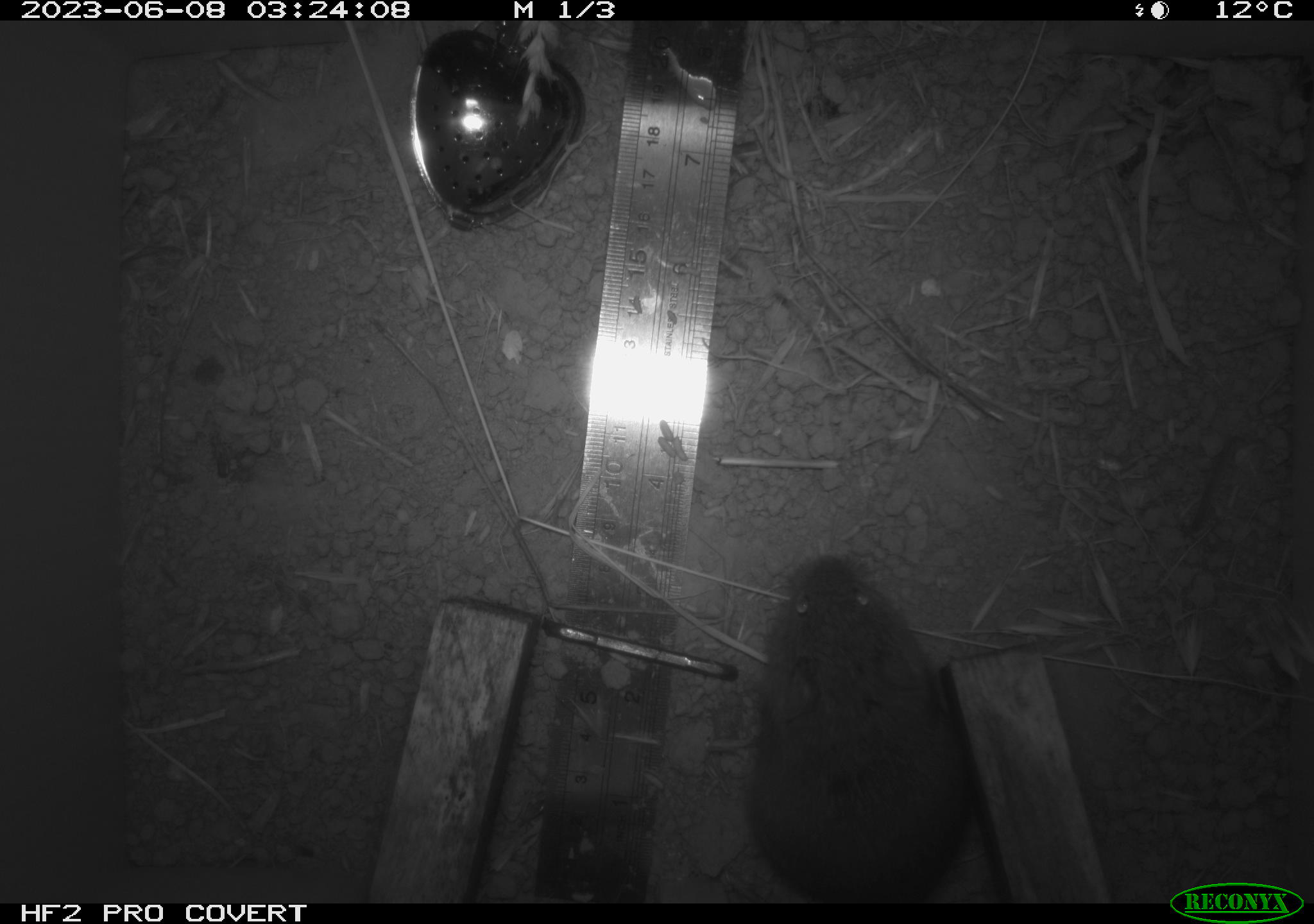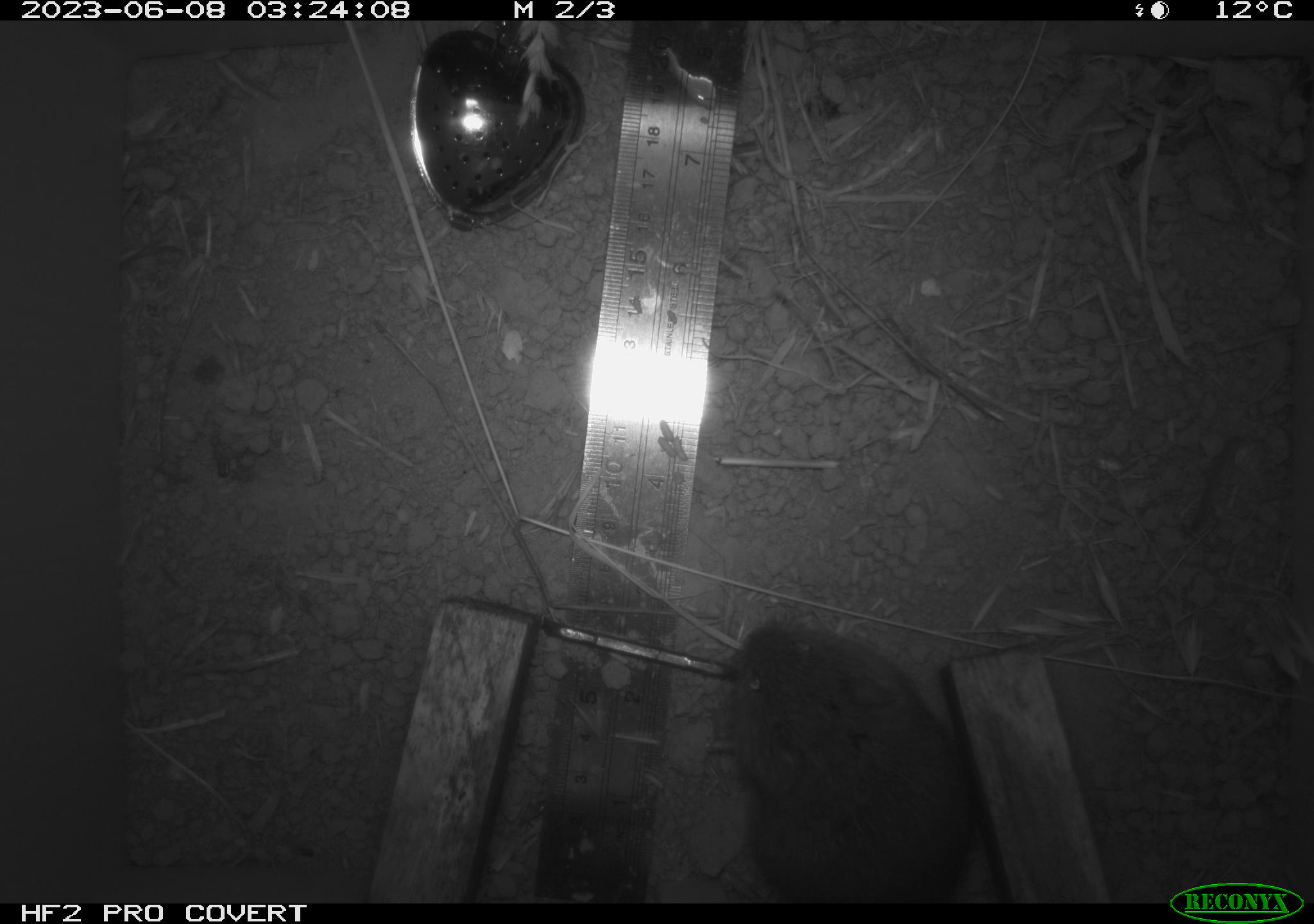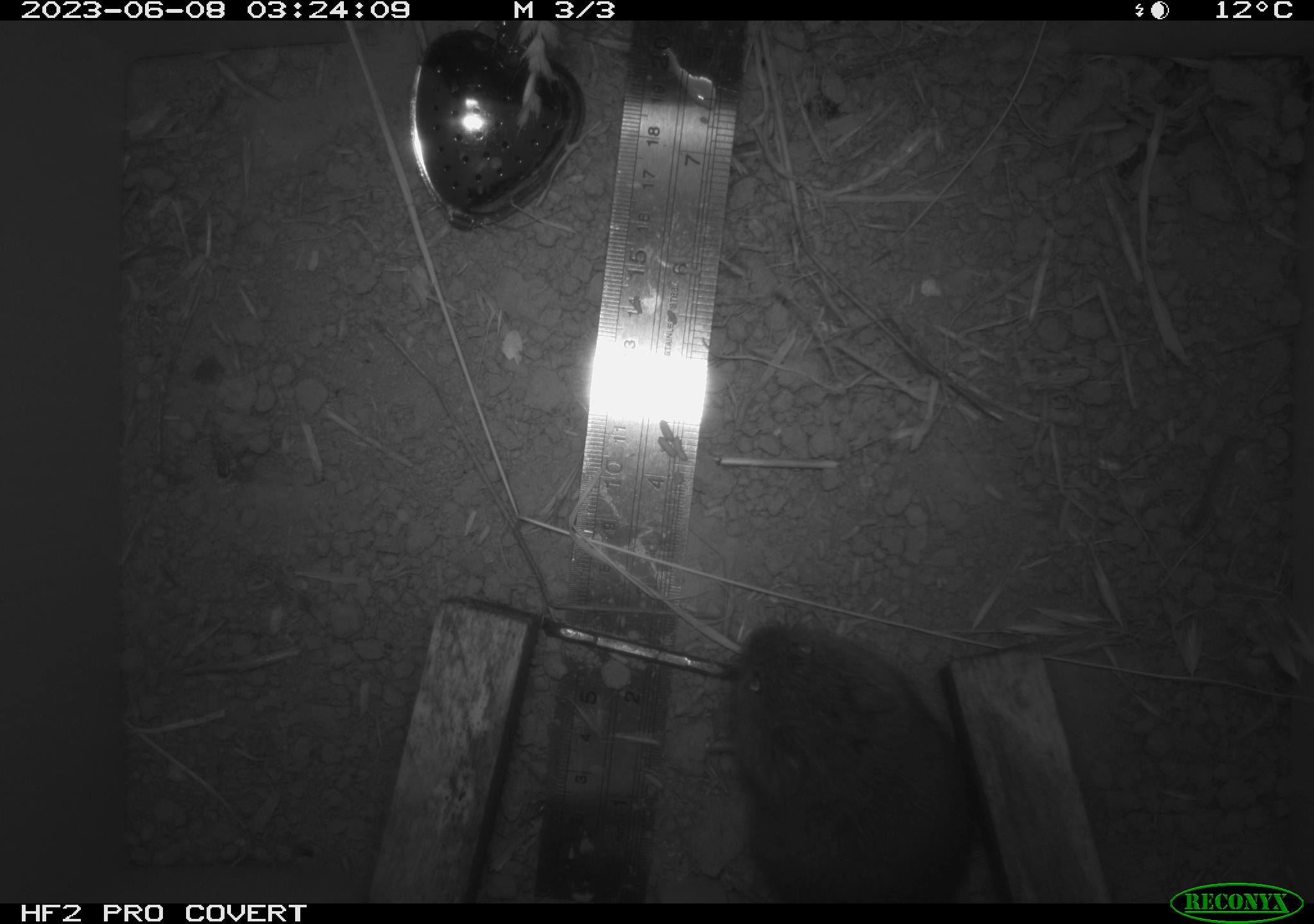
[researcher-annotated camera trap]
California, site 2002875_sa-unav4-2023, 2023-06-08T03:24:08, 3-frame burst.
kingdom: Animalia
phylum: Chordata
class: Mammalia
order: Rodentia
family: Cricetidae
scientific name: Arvicolinae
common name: voles, lemmings, and muskrats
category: arvicolinae subfamily